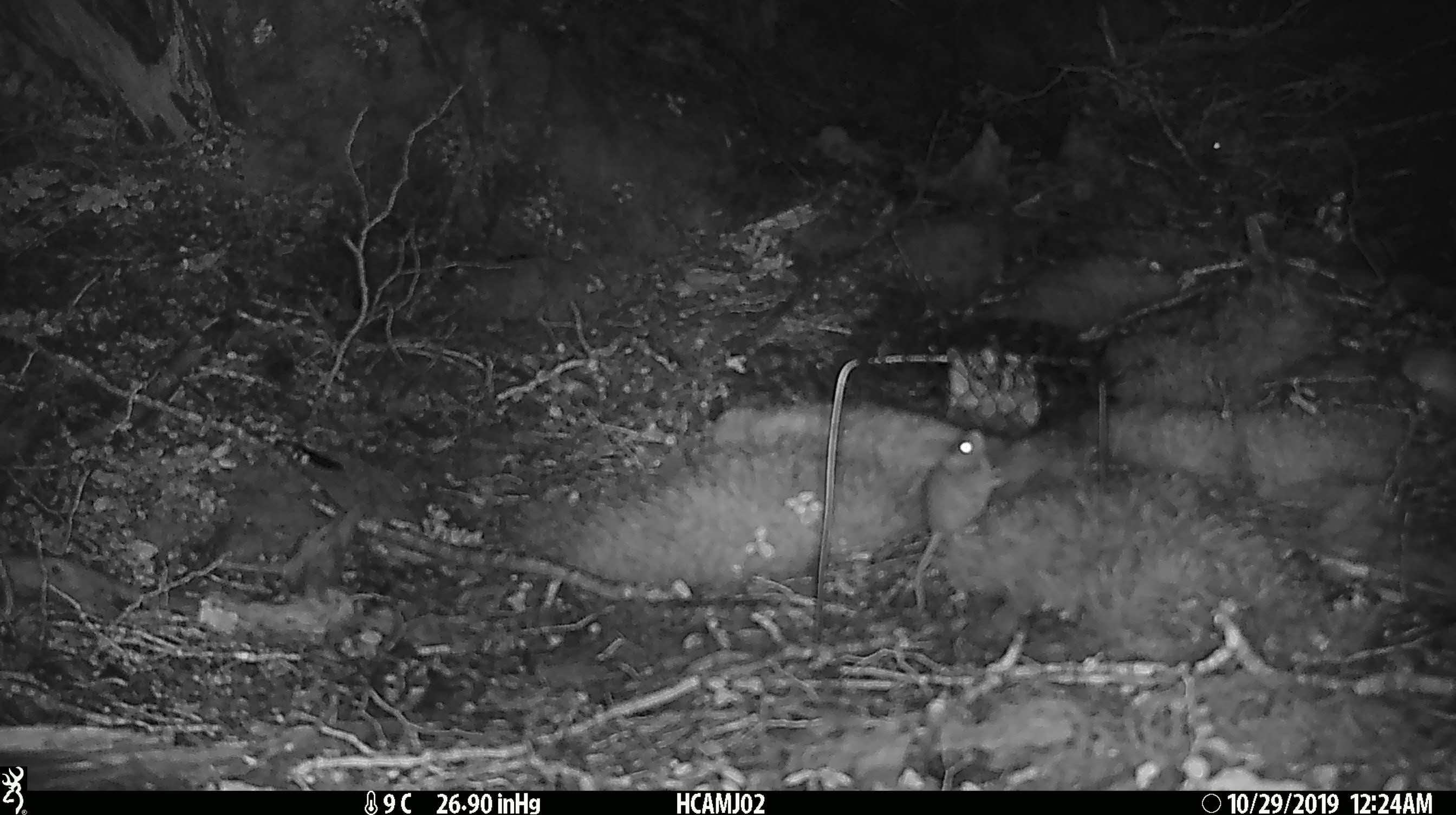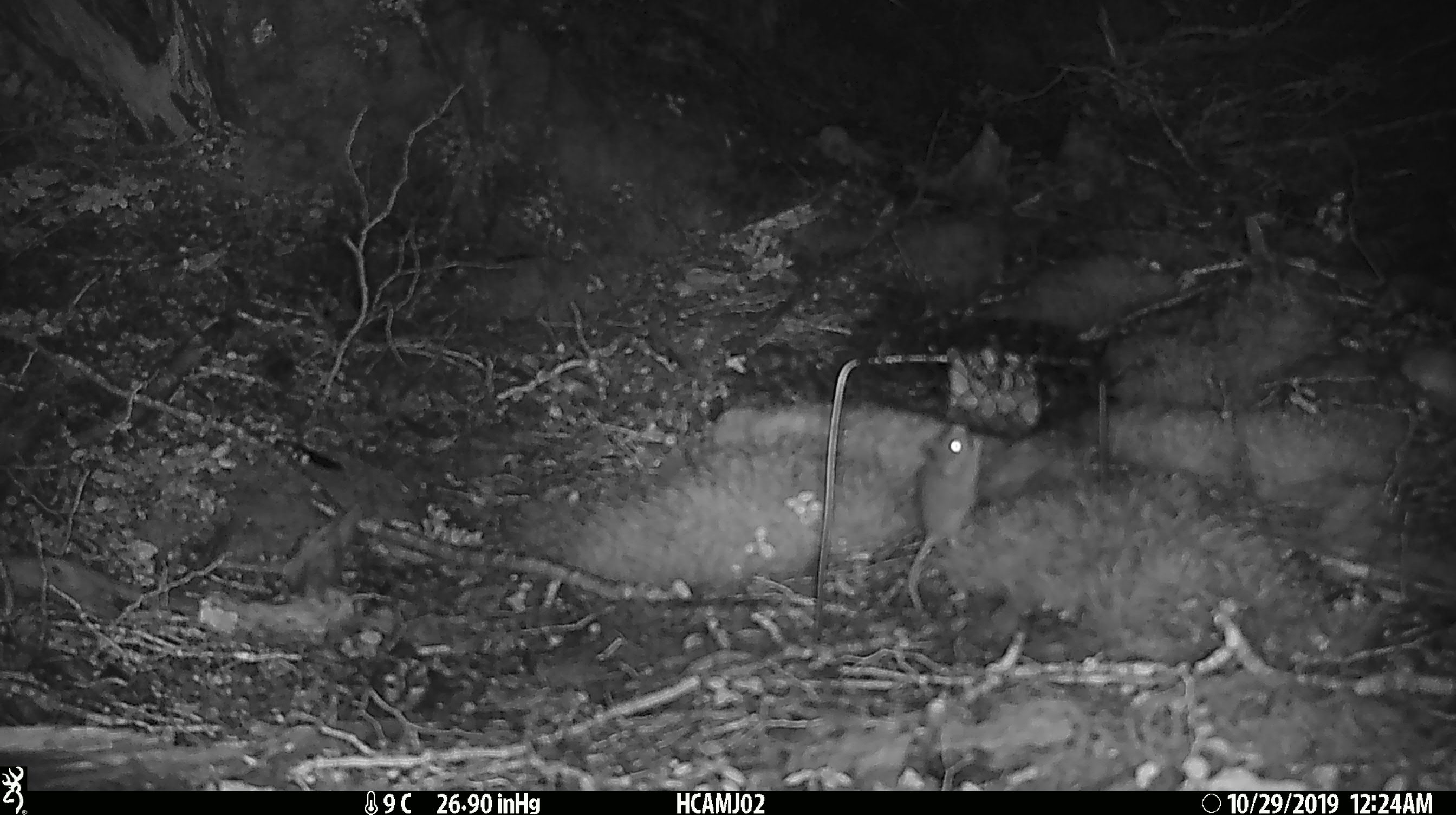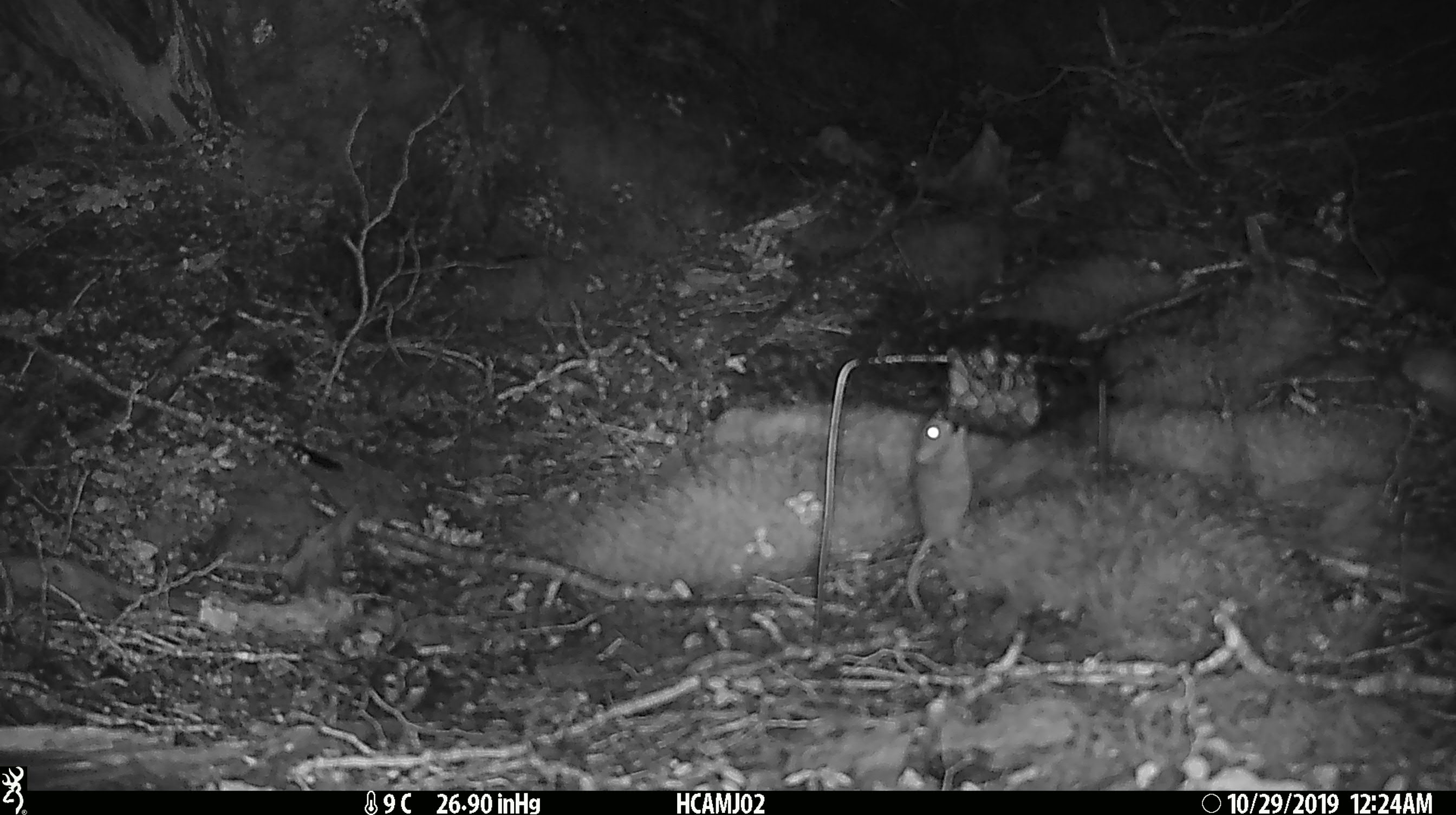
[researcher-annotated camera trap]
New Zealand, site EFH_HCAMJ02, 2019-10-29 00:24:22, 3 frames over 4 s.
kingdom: Animalia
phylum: Chordata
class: Mammalia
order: Rodentia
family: Muridae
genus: Mus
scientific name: Mus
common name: mouse